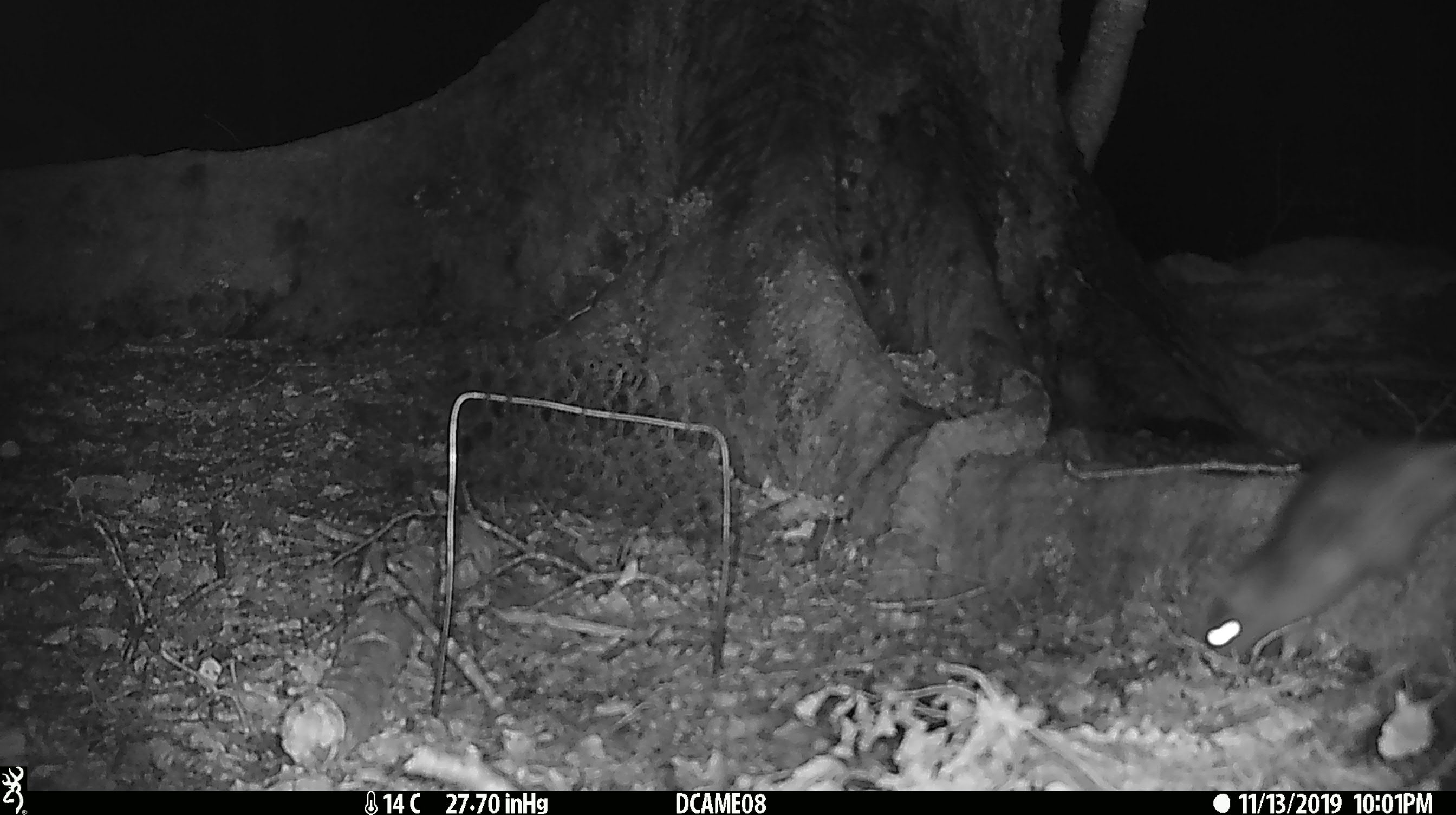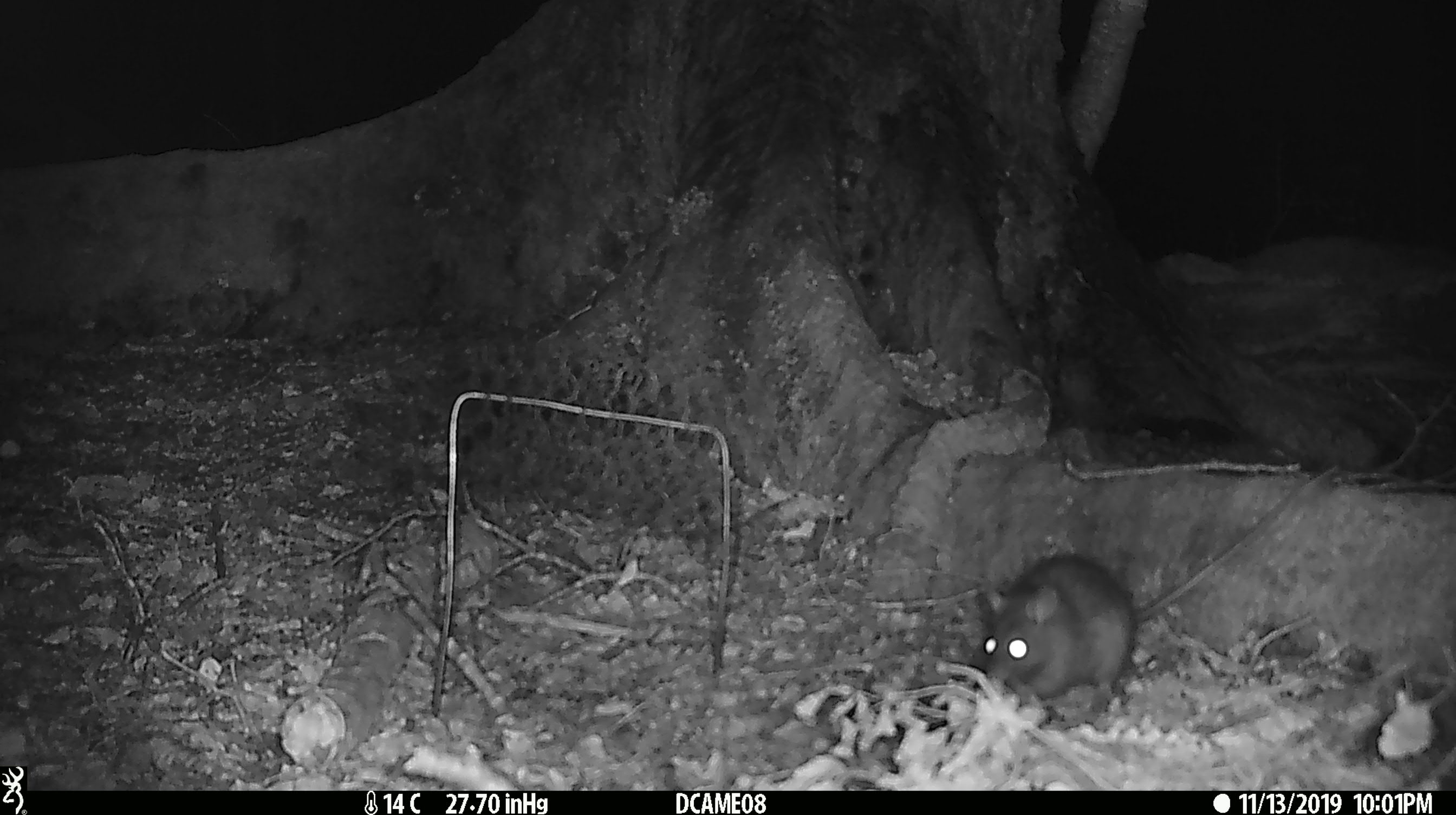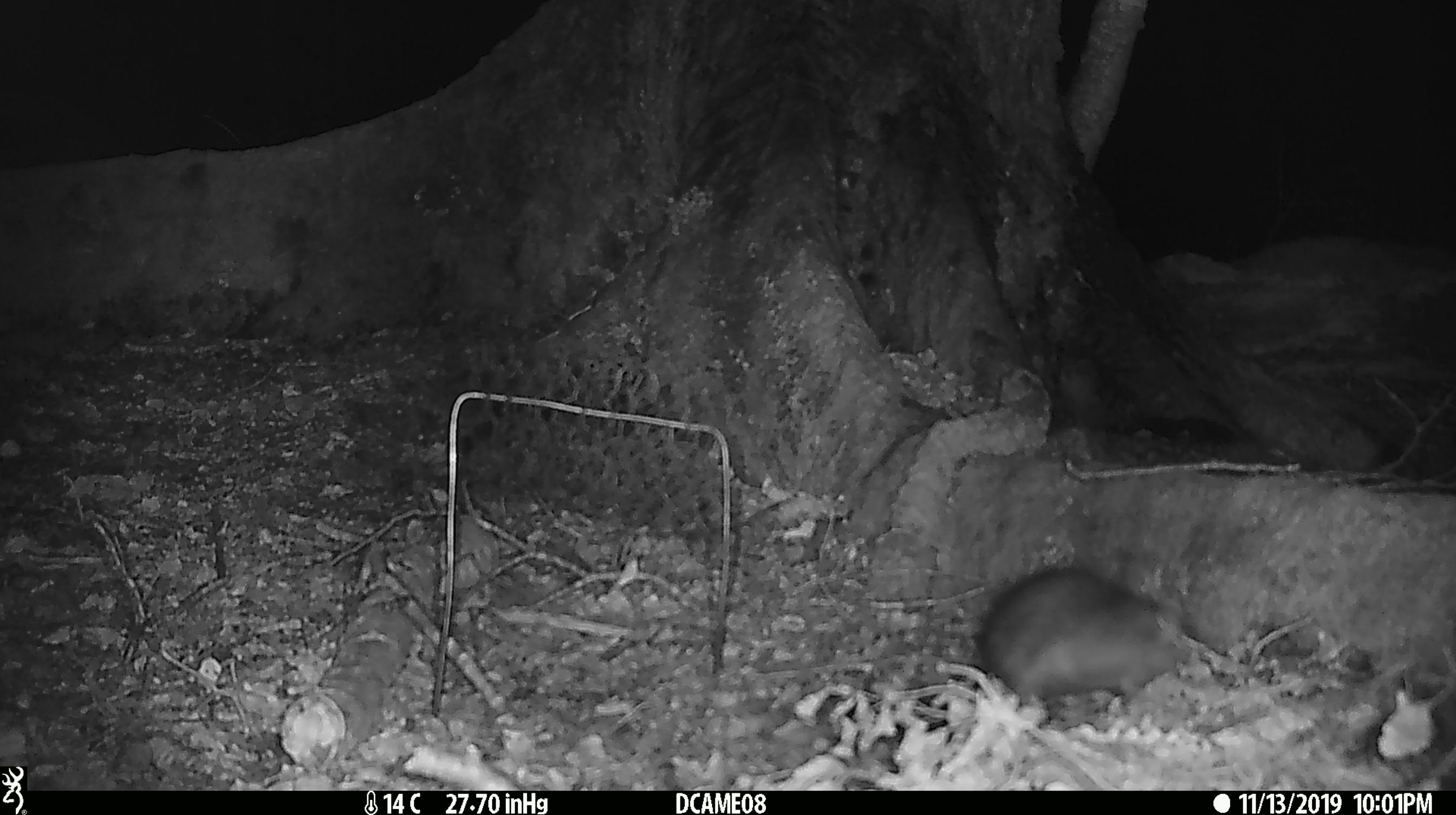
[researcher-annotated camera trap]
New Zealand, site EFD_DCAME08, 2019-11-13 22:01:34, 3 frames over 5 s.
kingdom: Animalia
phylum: Chordata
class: Mammalia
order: Rodentia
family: Muridae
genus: Rattus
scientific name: Rattus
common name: rat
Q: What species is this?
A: Rat (Rattus).